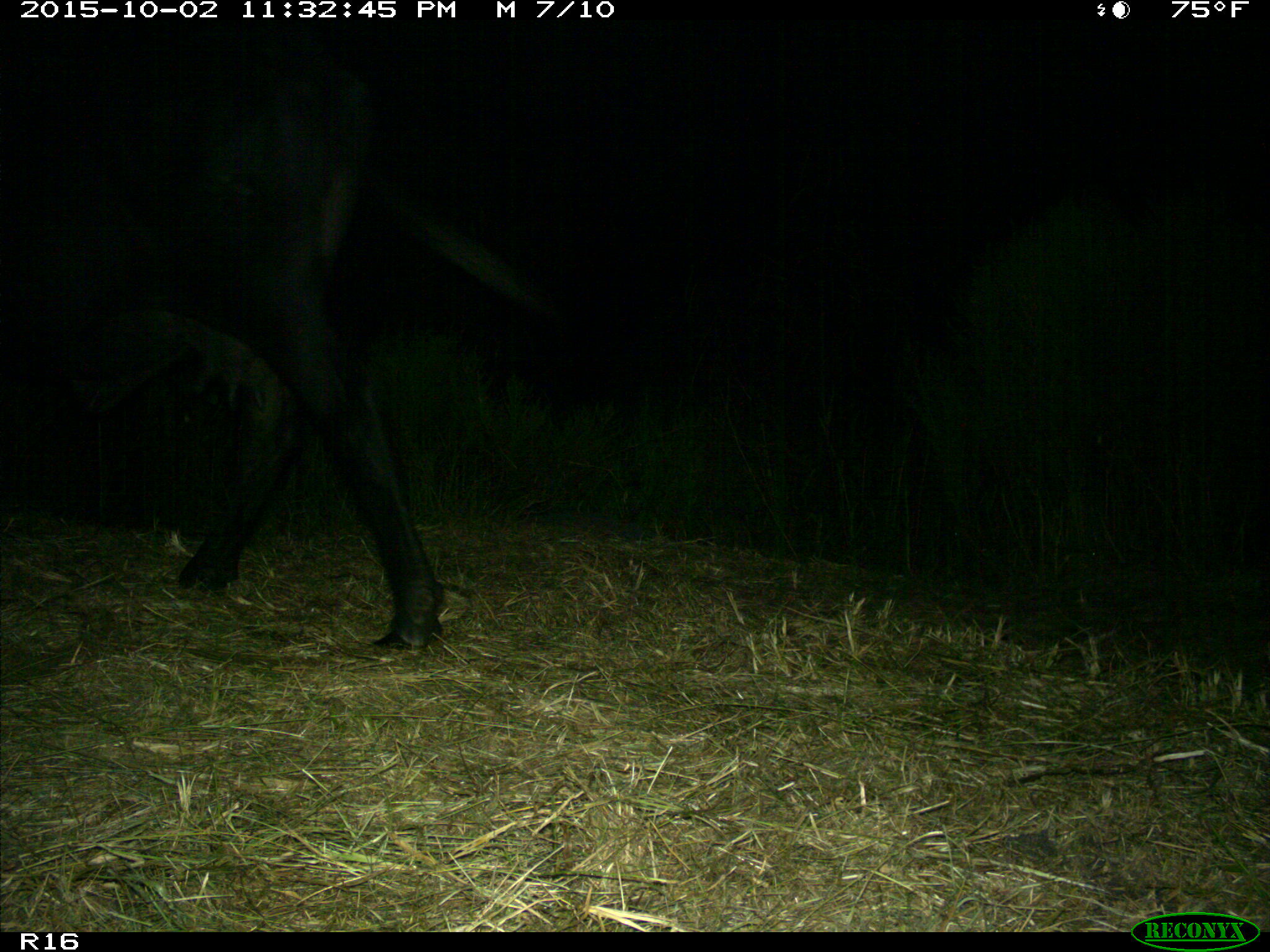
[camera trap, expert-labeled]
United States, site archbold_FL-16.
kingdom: Animalia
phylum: Chordata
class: Mammalia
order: Artiodactyla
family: Bovidae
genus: Bos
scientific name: Bos taurus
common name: domestic cow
Bos taurus (domestic cow).